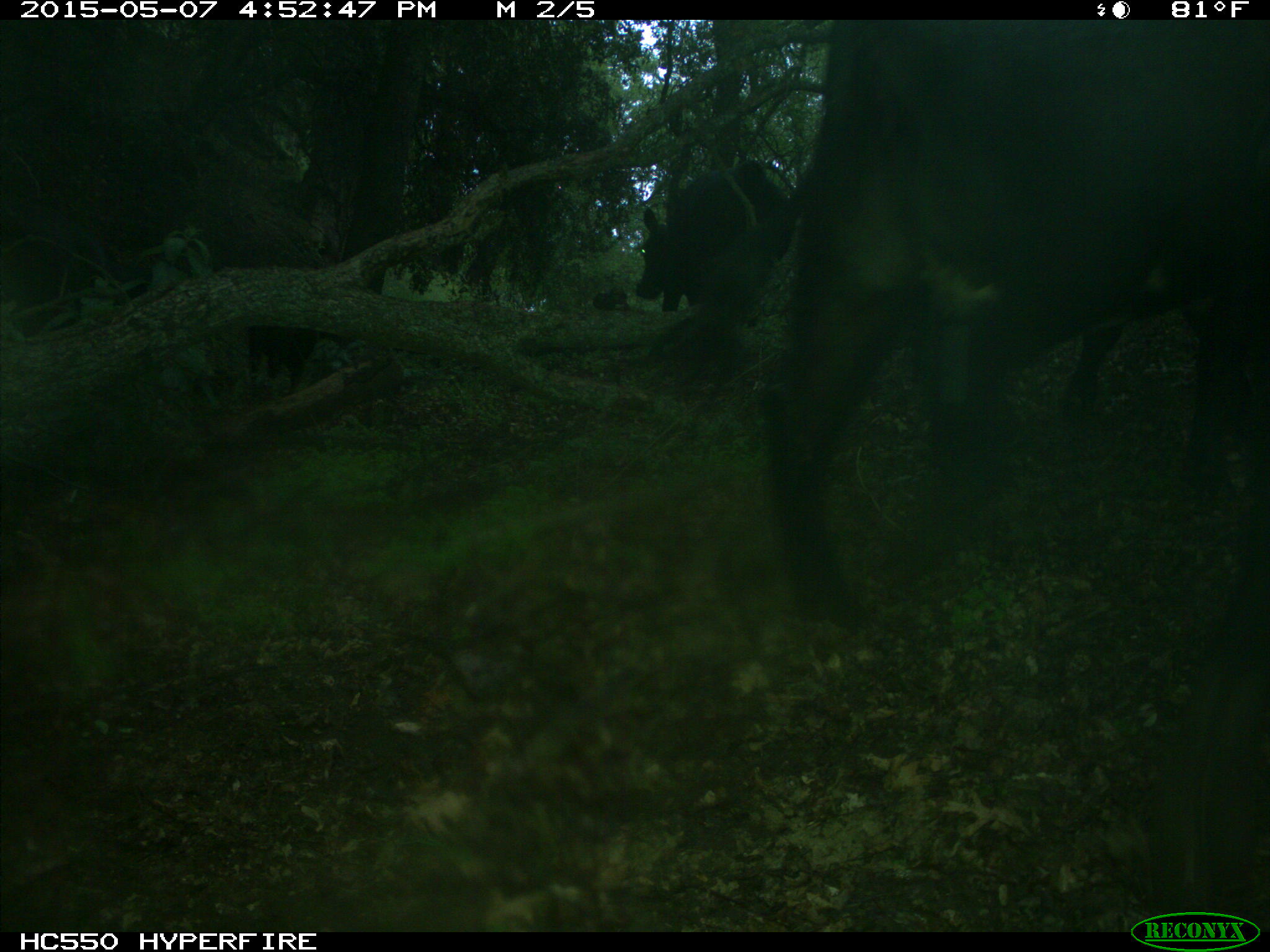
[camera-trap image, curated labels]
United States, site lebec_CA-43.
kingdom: Animalia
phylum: Chordata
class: Mammalia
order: Artiodactyla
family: Bovidae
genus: Bos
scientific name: Bos taurus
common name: domestic cow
Bos taurus (domestic cow).